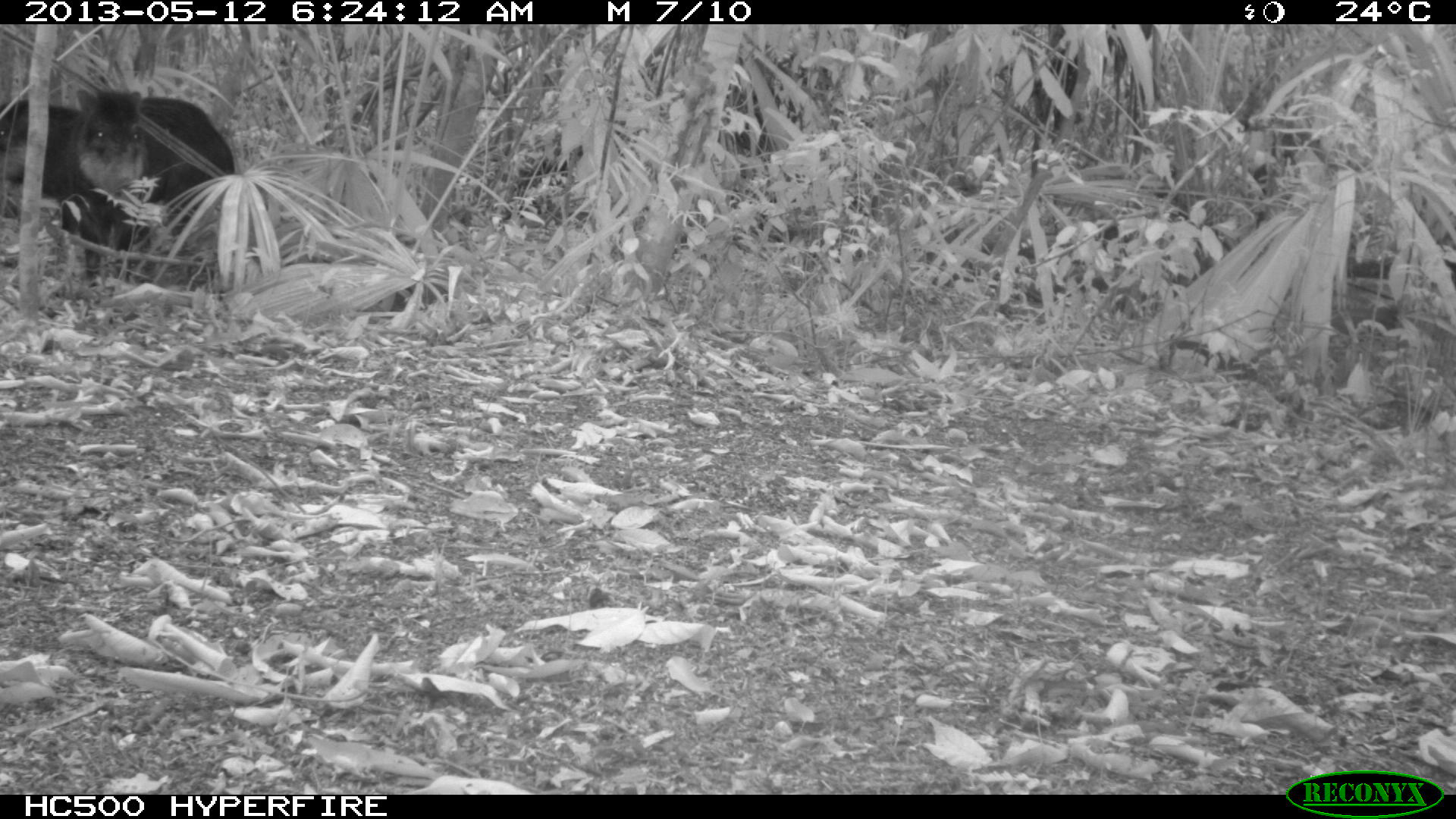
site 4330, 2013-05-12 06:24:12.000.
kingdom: Animalia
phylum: Chordata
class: Mammalia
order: Artiodactyla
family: Tayassuidae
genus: Tayassu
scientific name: Tayassu pecari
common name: white-lipped peccary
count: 5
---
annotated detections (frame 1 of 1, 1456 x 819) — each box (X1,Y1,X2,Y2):
tayassu pecari: (69,88,237,283); (0,101,86,239)